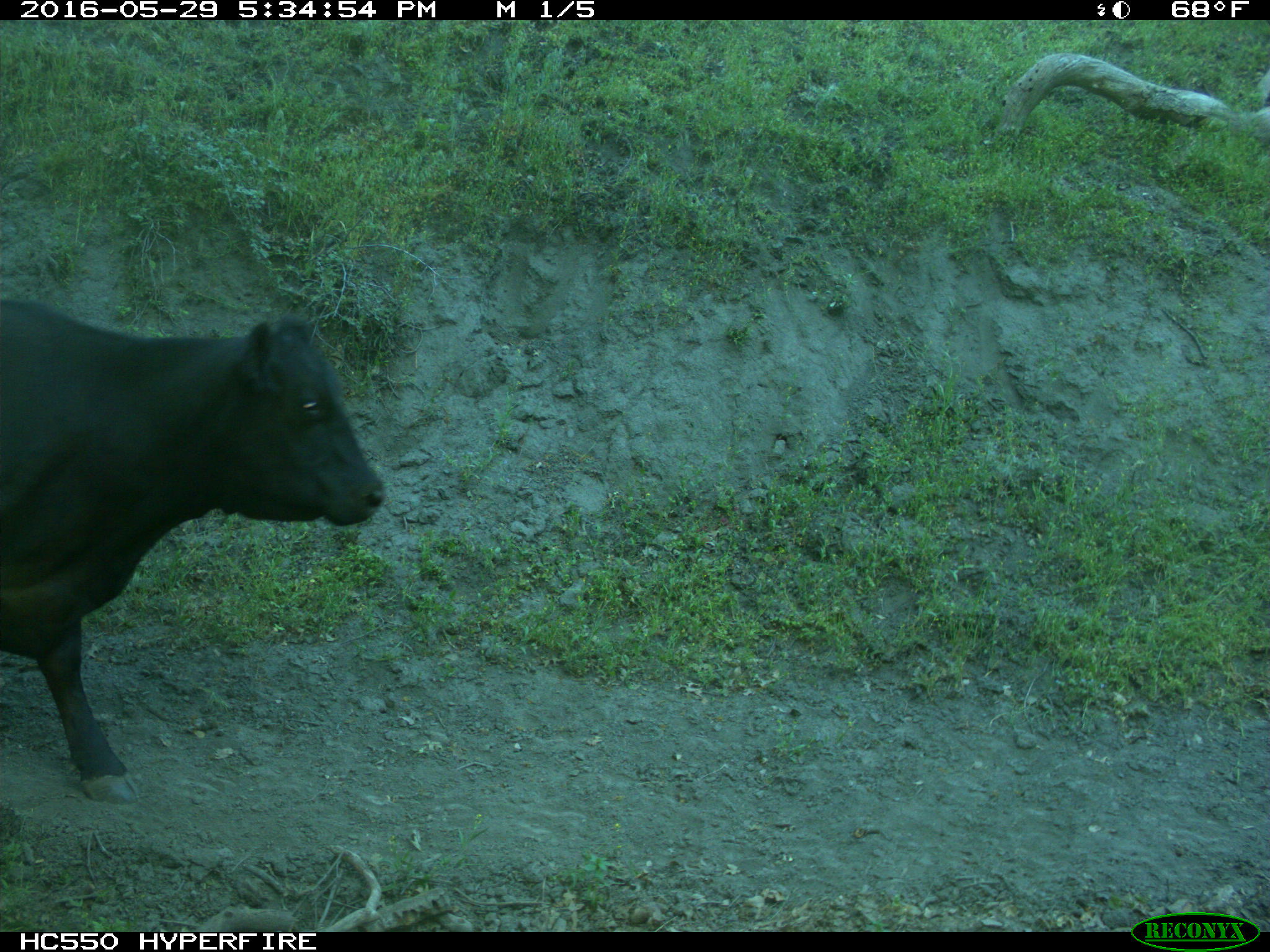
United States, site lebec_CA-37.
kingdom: Animalia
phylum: Chordata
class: Mammalia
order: Artiodactyla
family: Bovidae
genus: Bos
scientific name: Bos taurus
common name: domestic cow